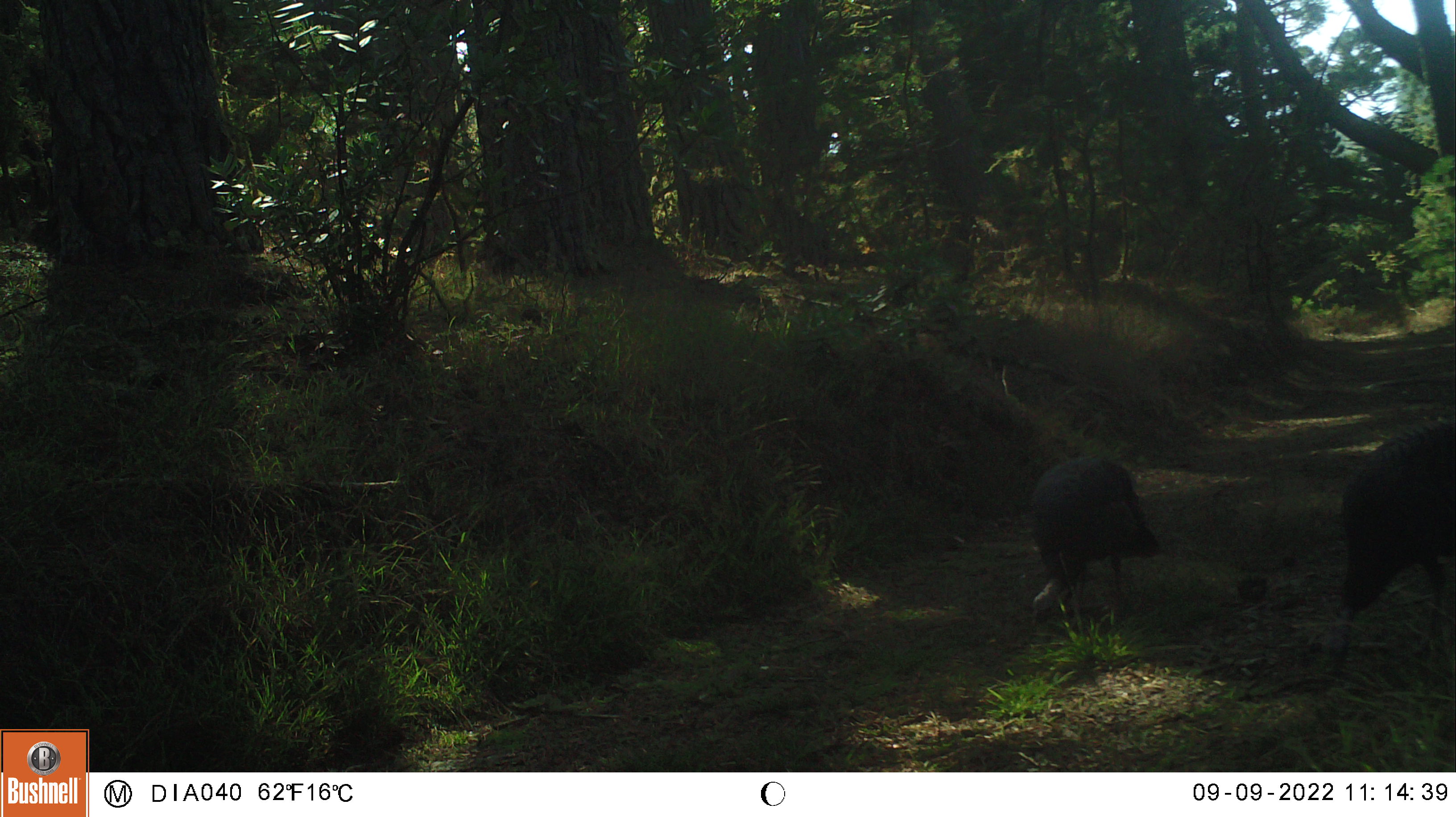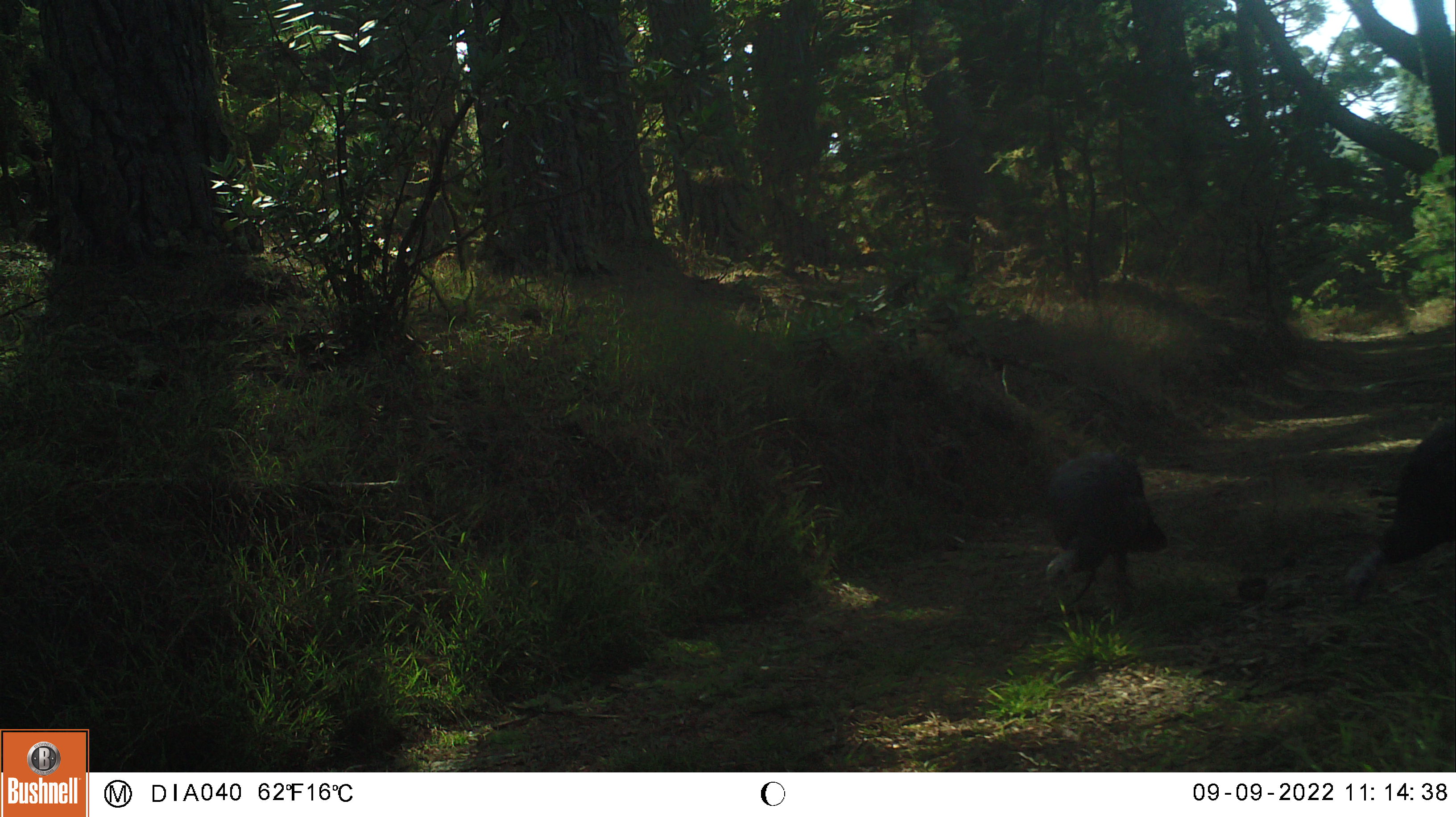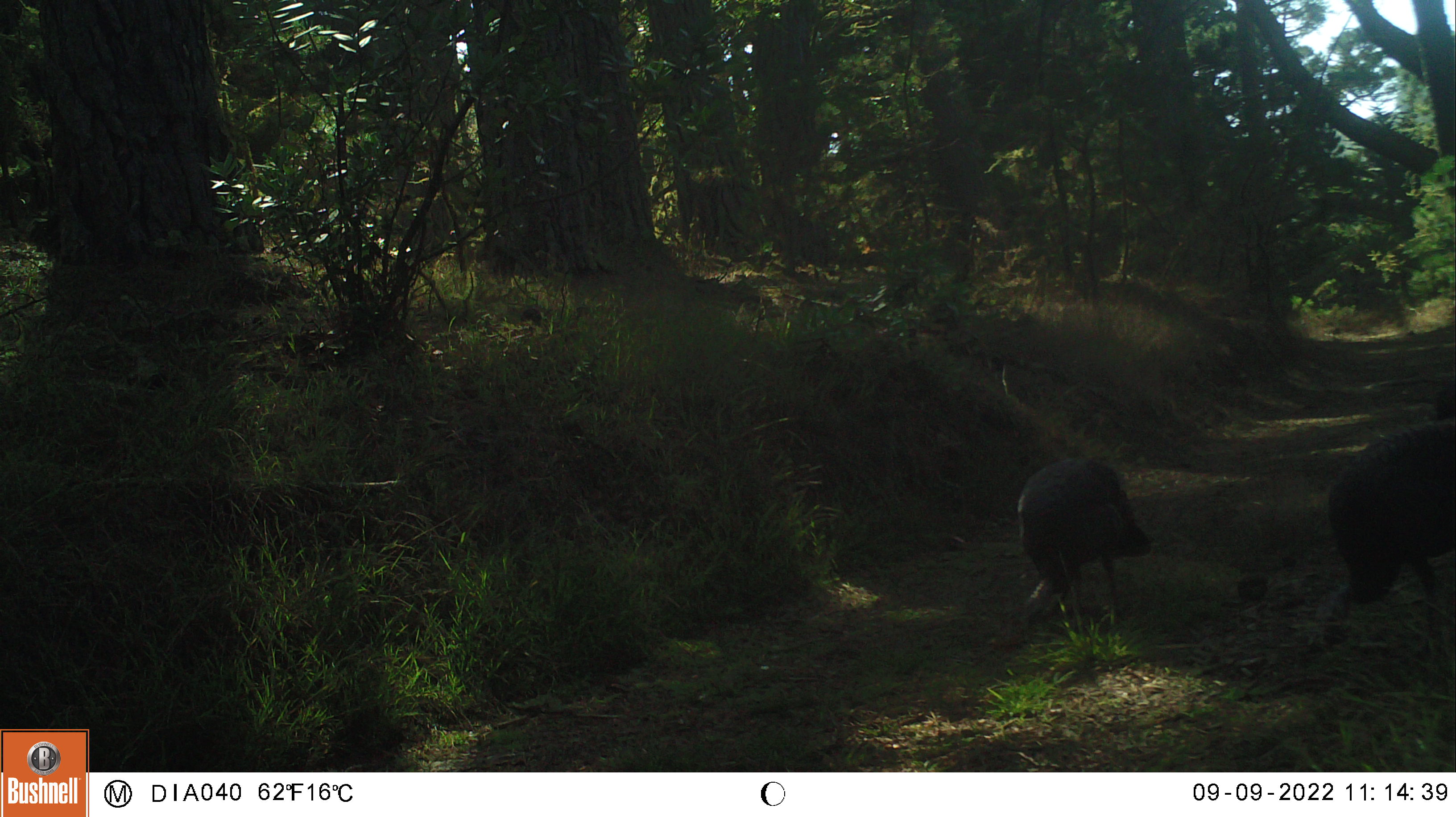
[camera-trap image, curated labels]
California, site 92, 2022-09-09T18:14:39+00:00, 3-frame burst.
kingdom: Animalia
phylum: Chordata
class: Aves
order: Galliformes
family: Phasianidae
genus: Meleagris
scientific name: Meleagris gallopavo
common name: turkey